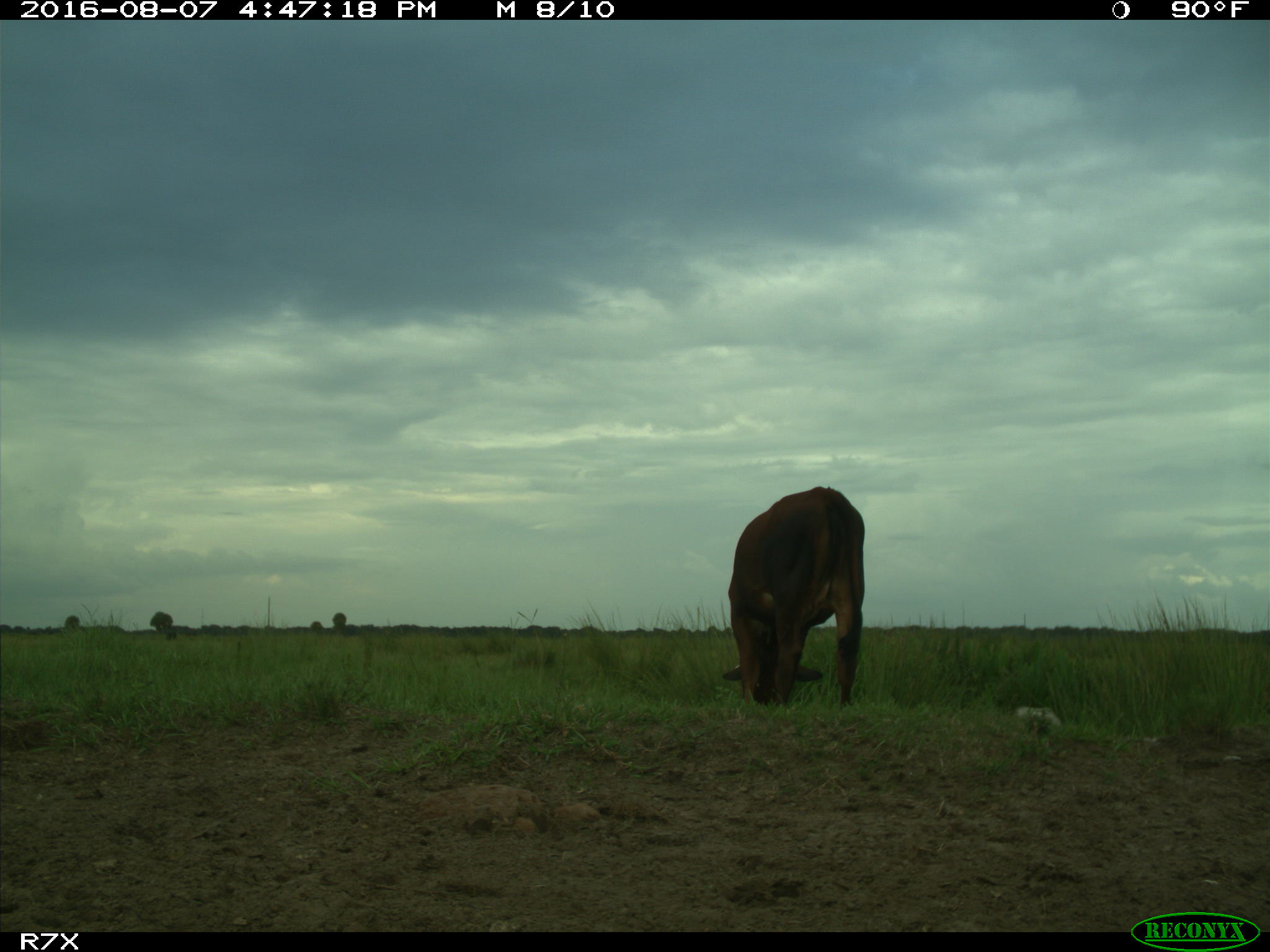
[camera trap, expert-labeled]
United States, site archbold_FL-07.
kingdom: Animalia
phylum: Chordata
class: Mammalia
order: Artiodactyla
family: Bovidae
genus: Bos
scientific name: Bos taurus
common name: domestic cow